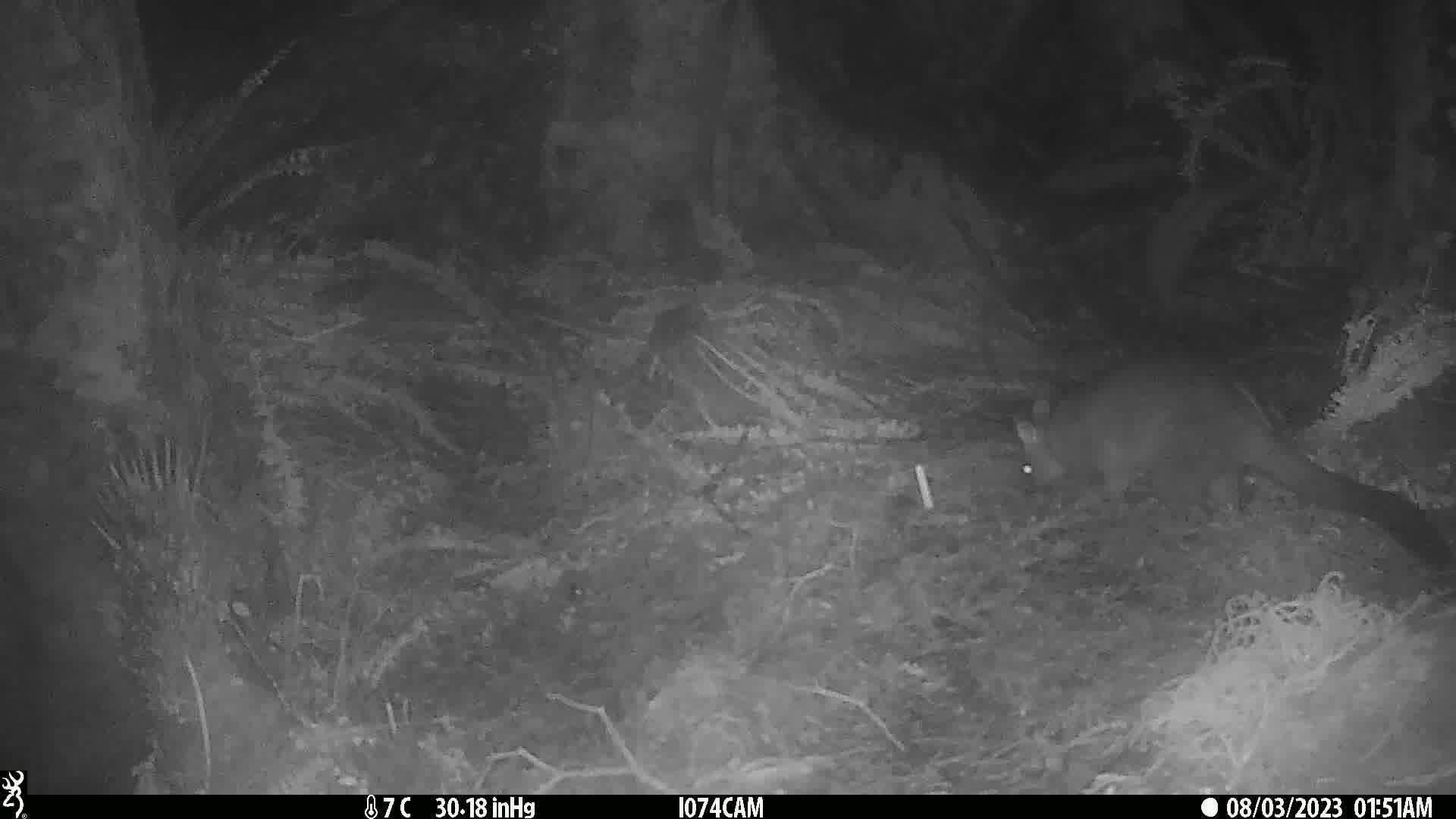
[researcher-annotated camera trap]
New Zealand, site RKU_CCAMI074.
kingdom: Animalia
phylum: Chordata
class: Mammalia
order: Diprotodontia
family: Phalangeridae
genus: Trichosurus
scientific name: Trichosurus vulpecula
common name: common brushtail possum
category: possum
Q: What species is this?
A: Possum (common brushtail possum) (Trichosurus vulpecula).